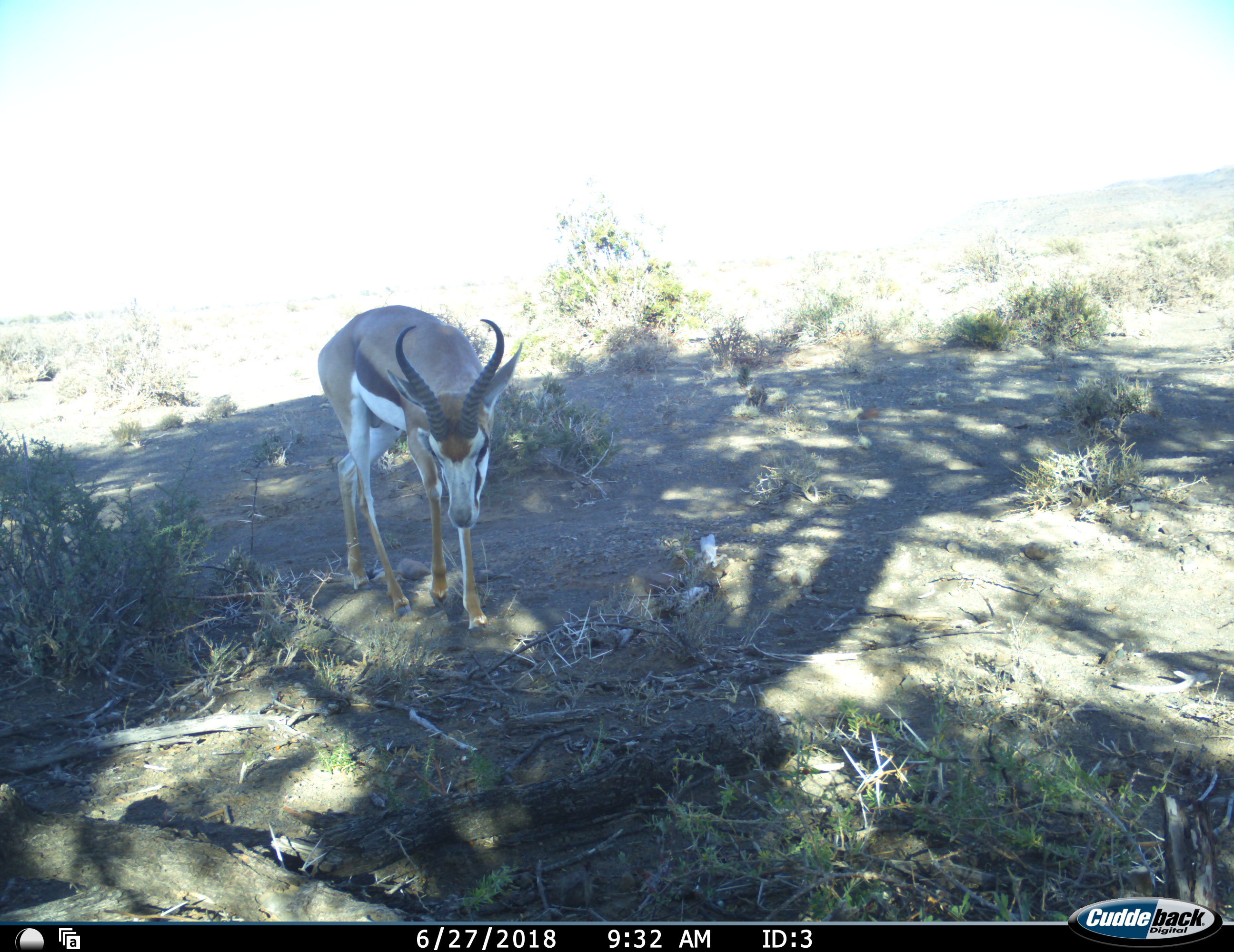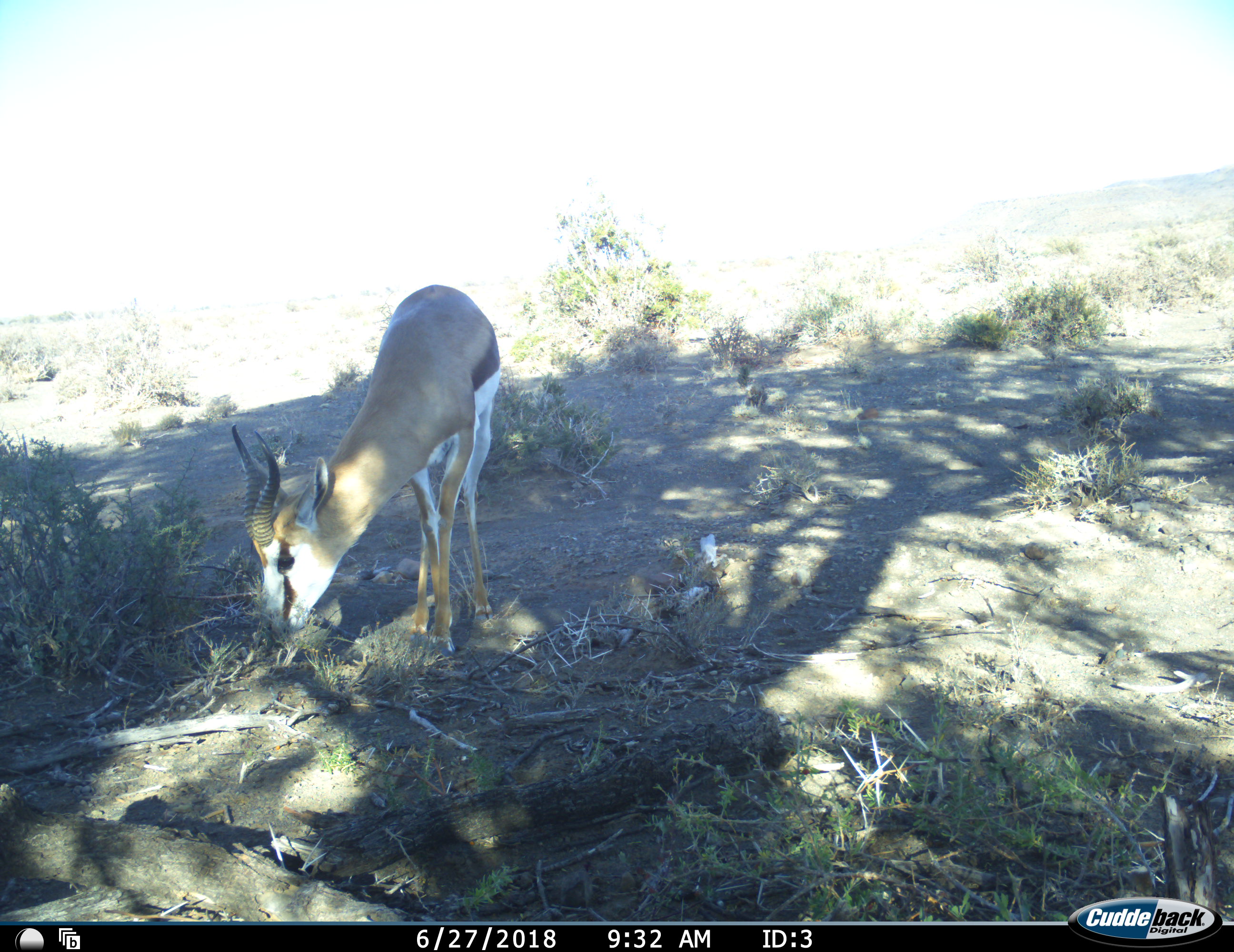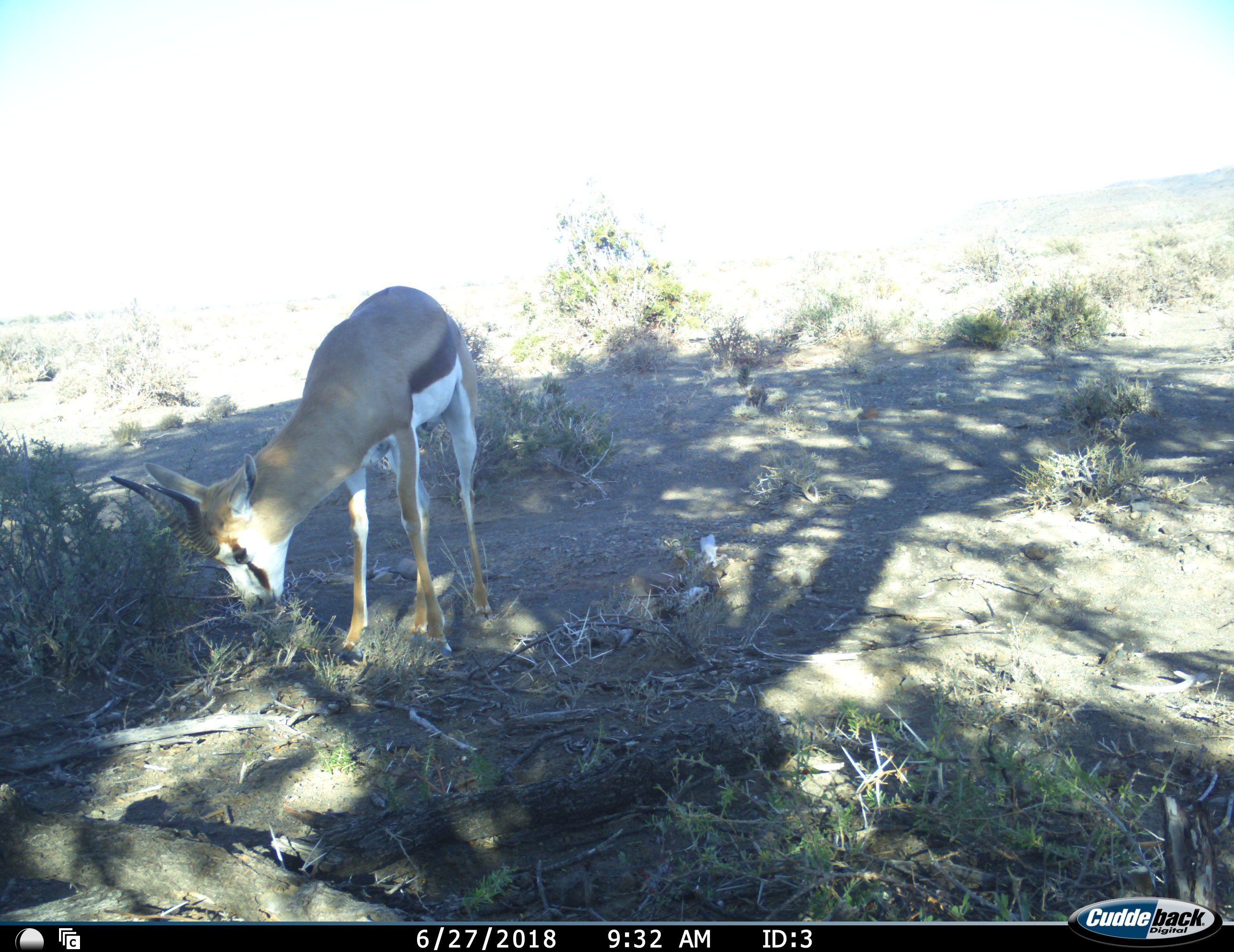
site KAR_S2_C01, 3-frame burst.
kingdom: Animalia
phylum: Chordata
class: Mammalia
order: Artiodactyla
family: Bovidae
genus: Antidorcas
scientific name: Antidorcas marsupialis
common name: springbok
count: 1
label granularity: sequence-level